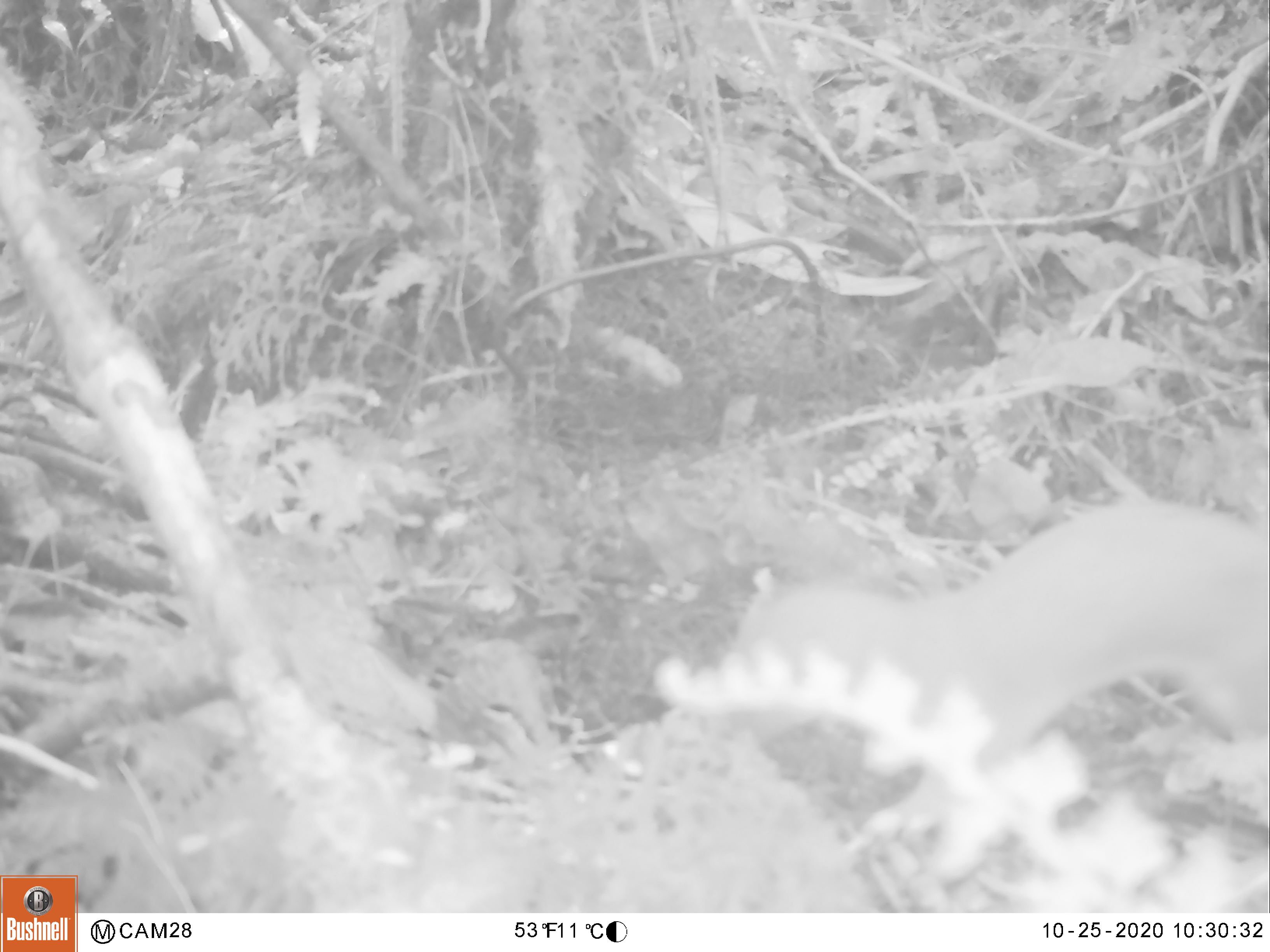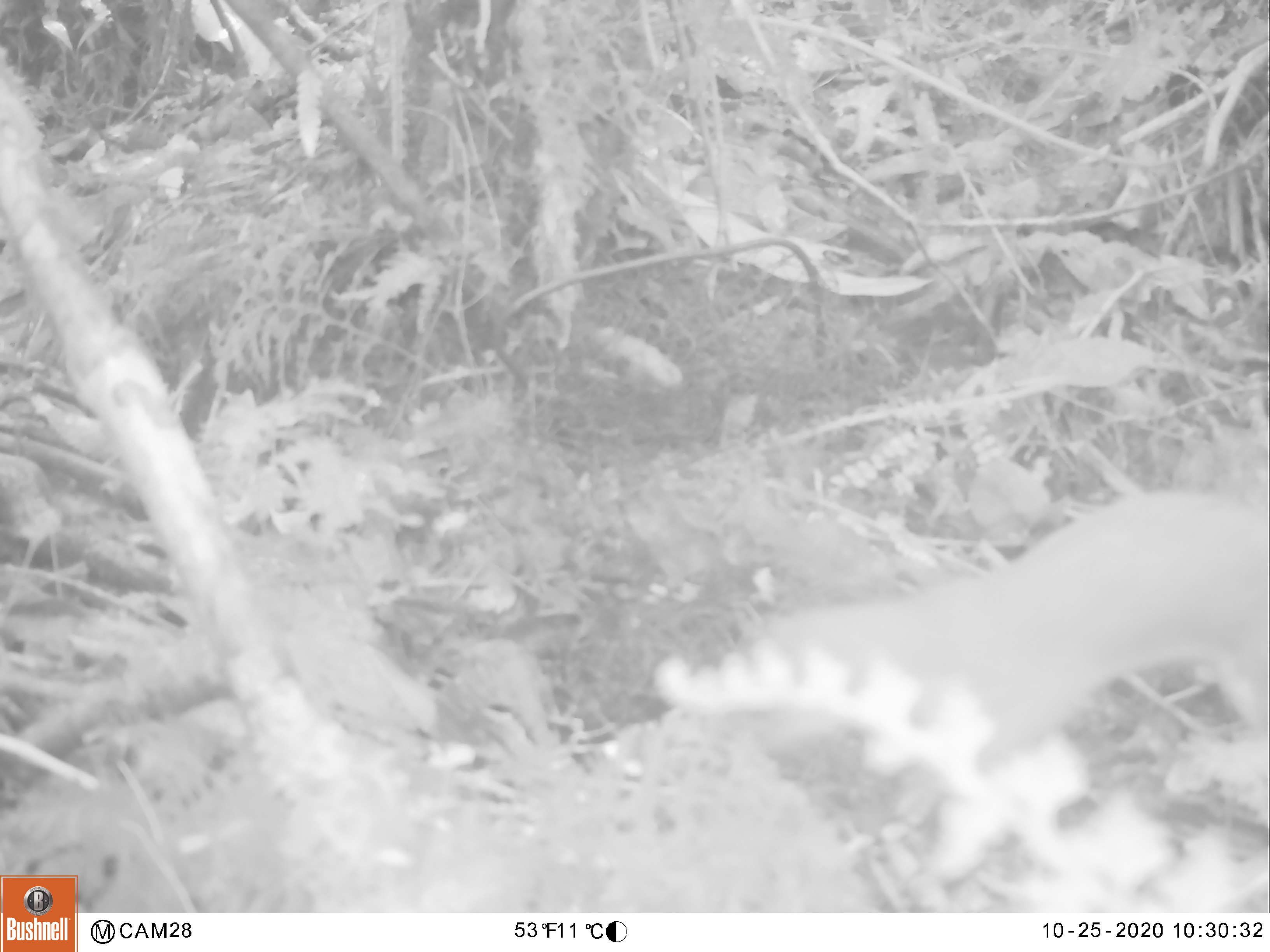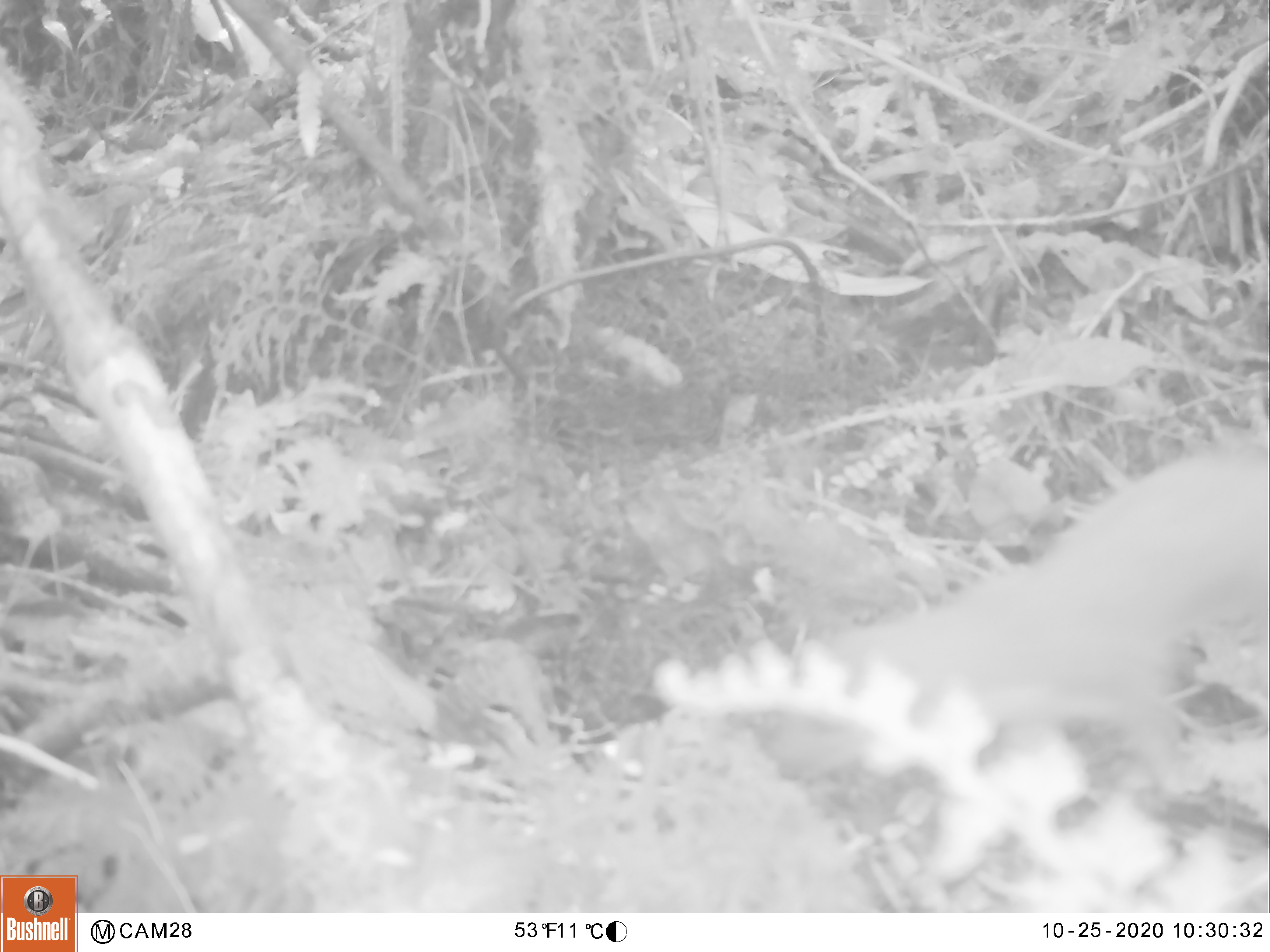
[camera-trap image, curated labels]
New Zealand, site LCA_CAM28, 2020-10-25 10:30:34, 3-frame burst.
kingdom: Animalia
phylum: Chordata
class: Mammalia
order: Carnivora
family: Mustelidae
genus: Mustela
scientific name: Mustela erminea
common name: stoat